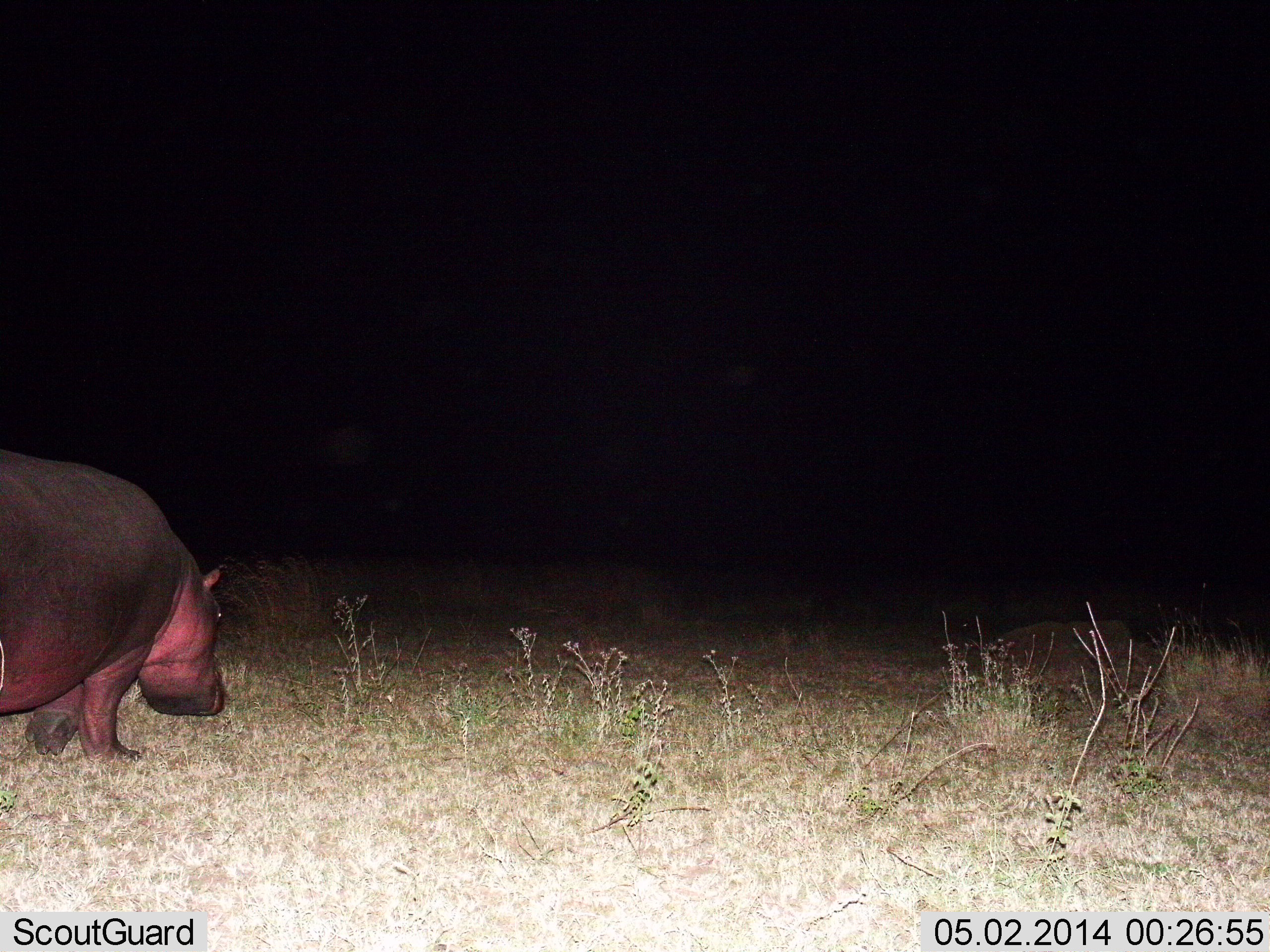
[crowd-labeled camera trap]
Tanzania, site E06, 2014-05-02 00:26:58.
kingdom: Animalia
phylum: Chordata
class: Mammalia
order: Artiodactyla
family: Hippopotamidae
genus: Hippopotamus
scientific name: Hippopotamus amphibius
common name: hippopotamus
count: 1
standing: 45%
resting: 0%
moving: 45%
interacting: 0%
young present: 0%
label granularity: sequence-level